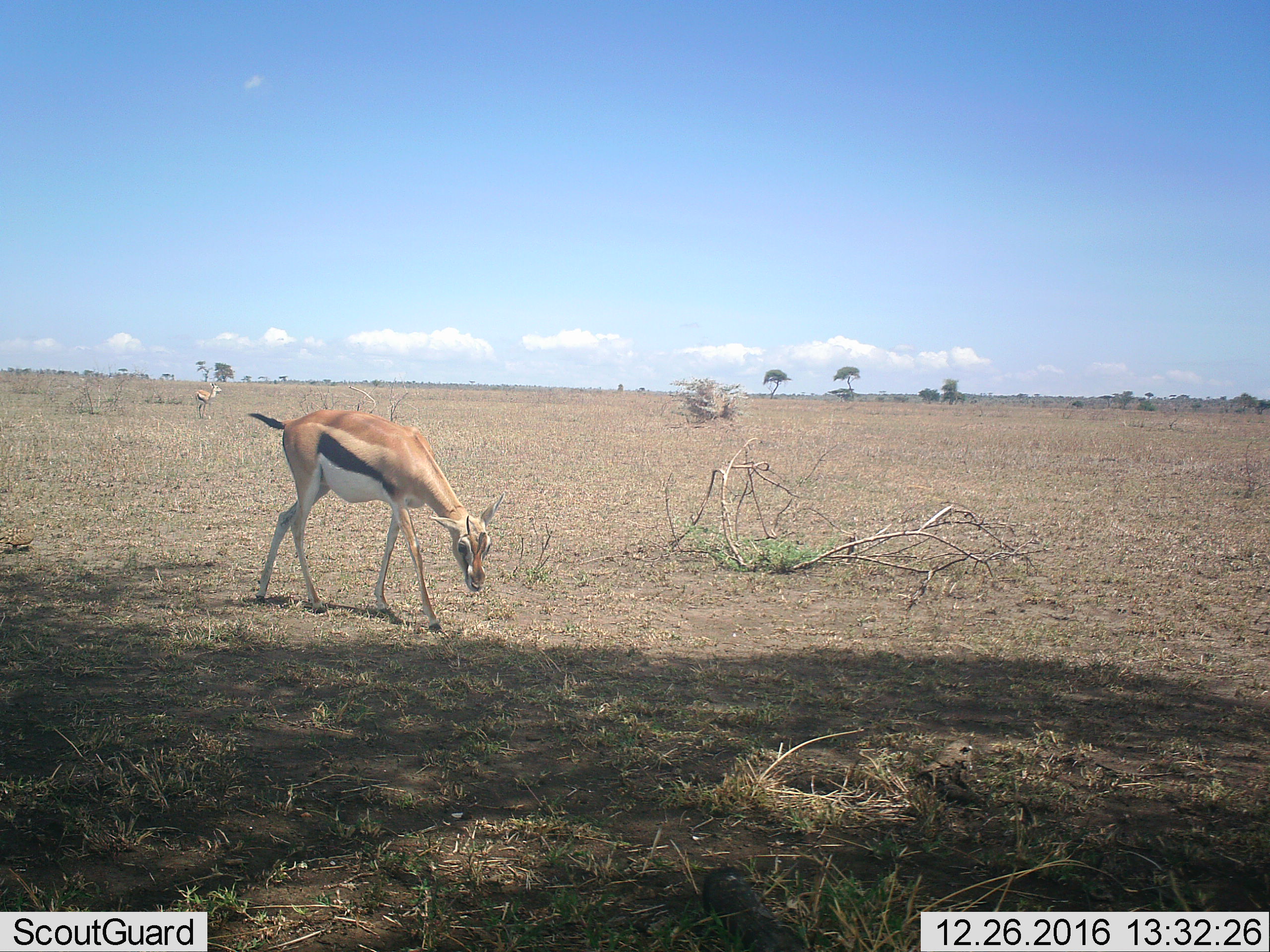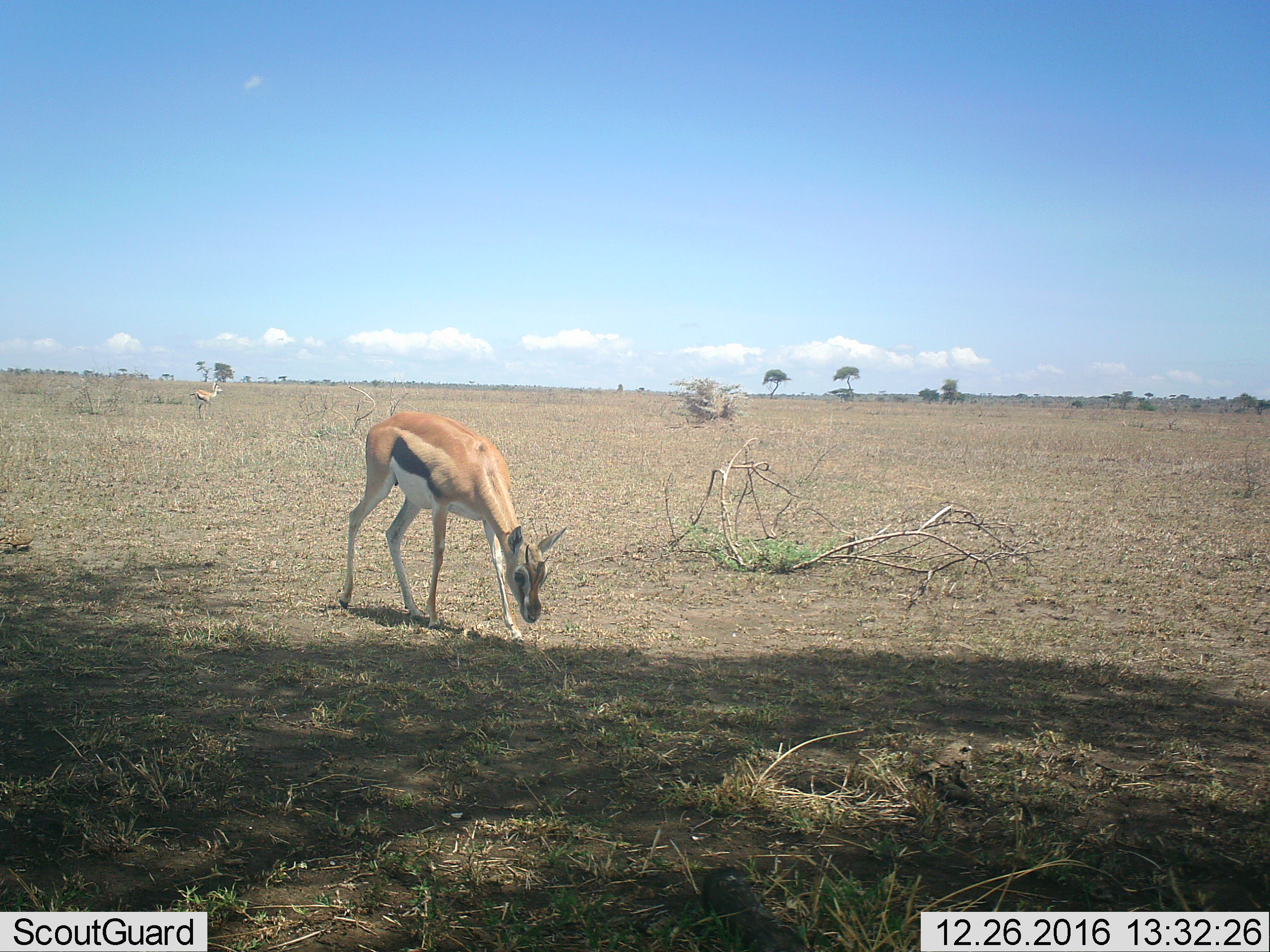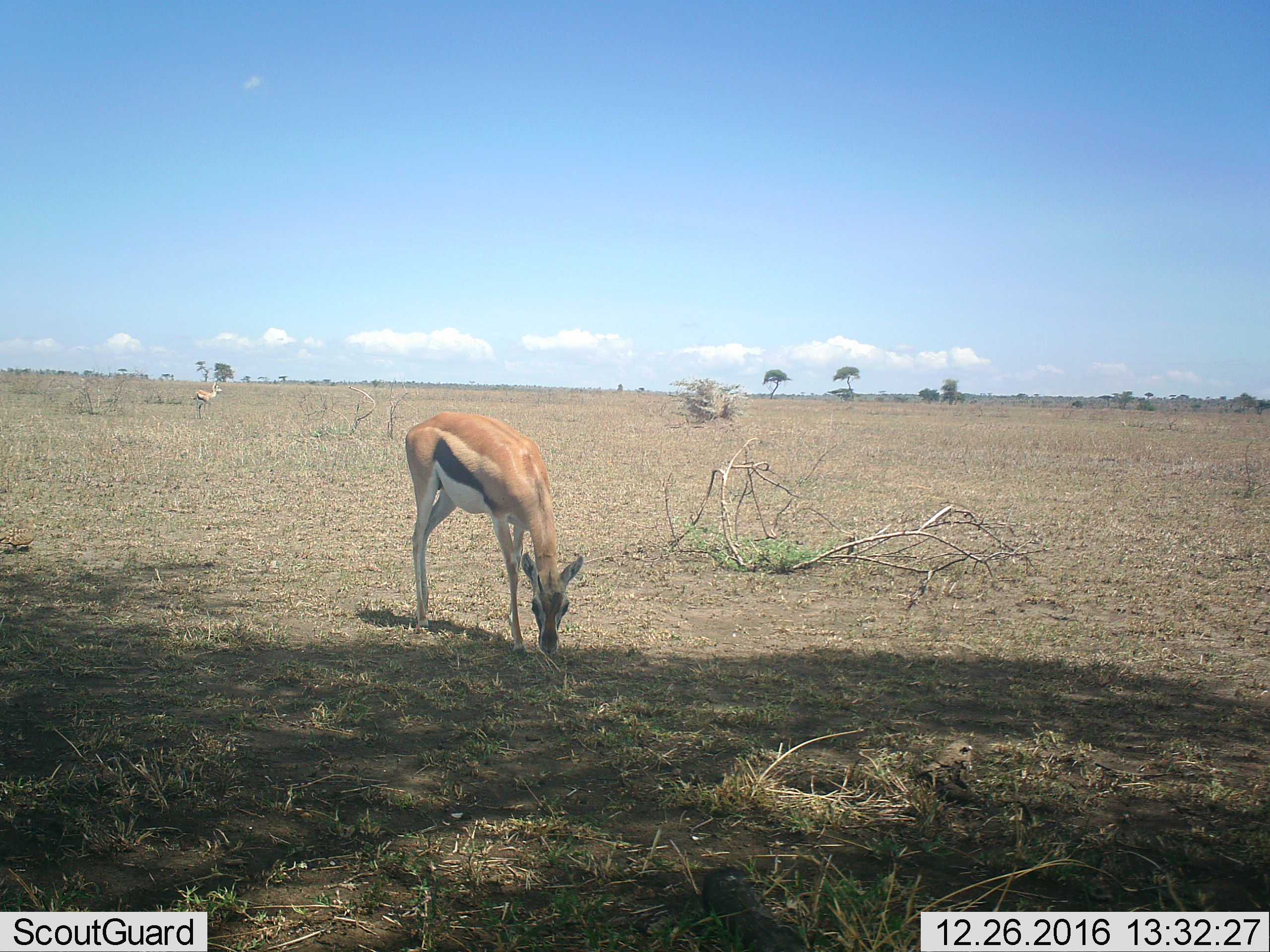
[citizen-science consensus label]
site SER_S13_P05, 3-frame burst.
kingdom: Animalia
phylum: Chordata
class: Mammalia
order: Artiodactyla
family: Bovidae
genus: Eudorcas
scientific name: Eudorcas thomsonii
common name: thomson's gazelle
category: gazellethomsons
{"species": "gazellethomsons (thomson's gazelle) (Eudorcas thomsonii)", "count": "2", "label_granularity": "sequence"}